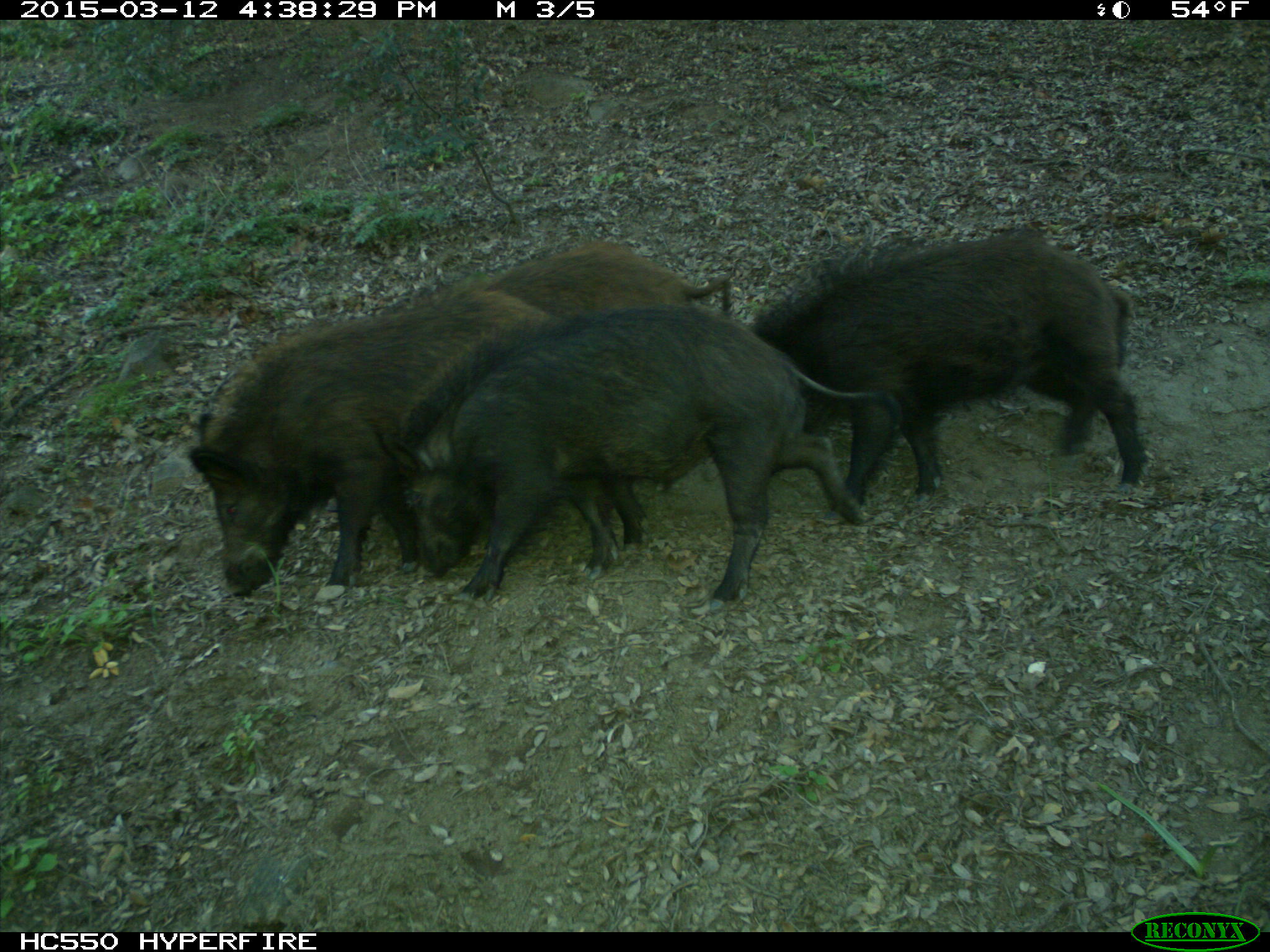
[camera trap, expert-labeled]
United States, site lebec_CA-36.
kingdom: Animalia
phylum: Chordata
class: Mammalia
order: Artiodactyla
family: Suidae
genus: Sus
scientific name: Sus scrofa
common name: wild boar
Sus scrofa (wild boar).